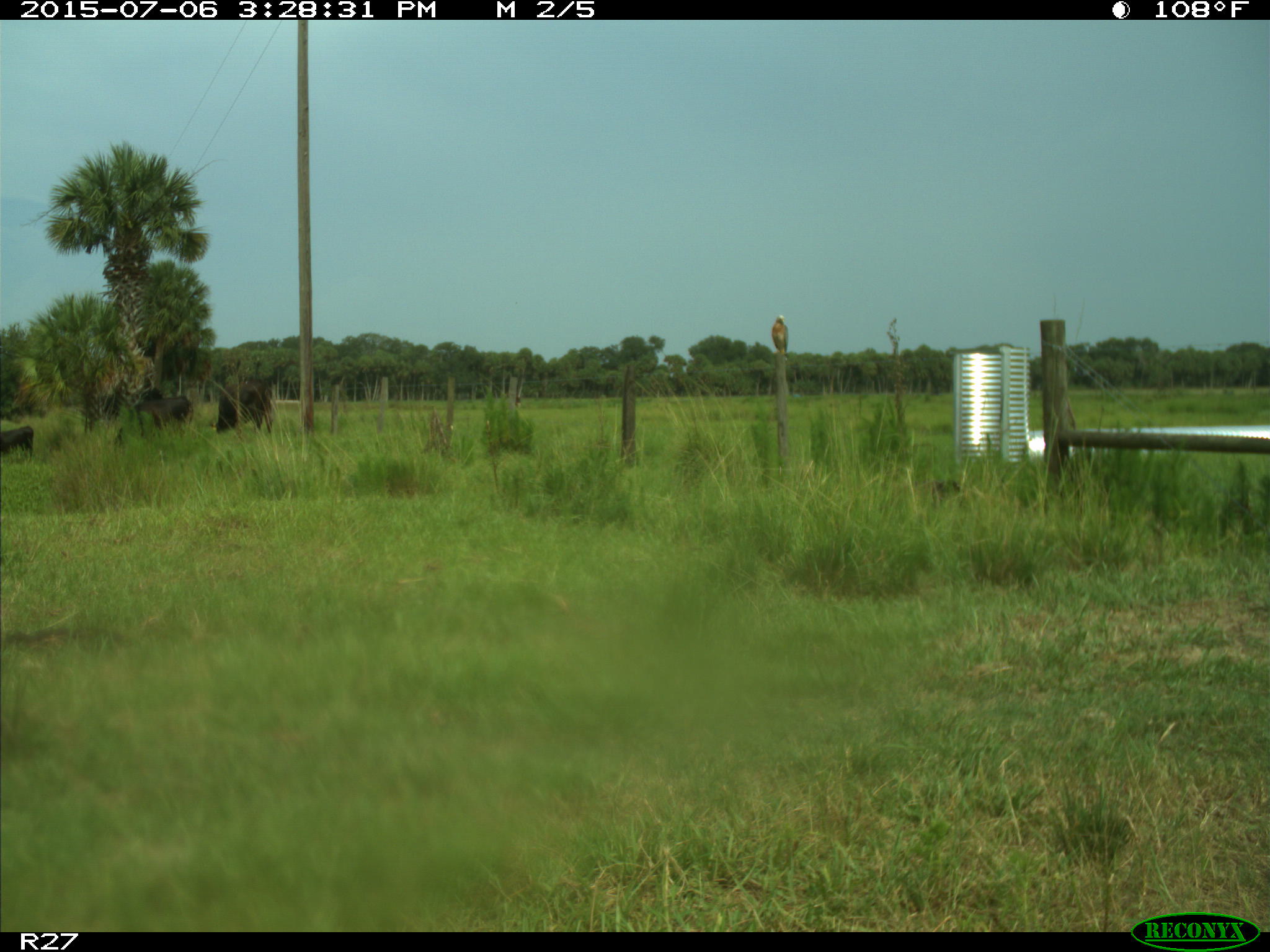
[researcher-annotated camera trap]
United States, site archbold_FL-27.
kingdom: Animalia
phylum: Chordata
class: Mammalia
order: Artiodactyla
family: Bovidae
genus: Bos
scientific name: Bos taurus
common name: domestic cow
Bos taurus (domestic cow).